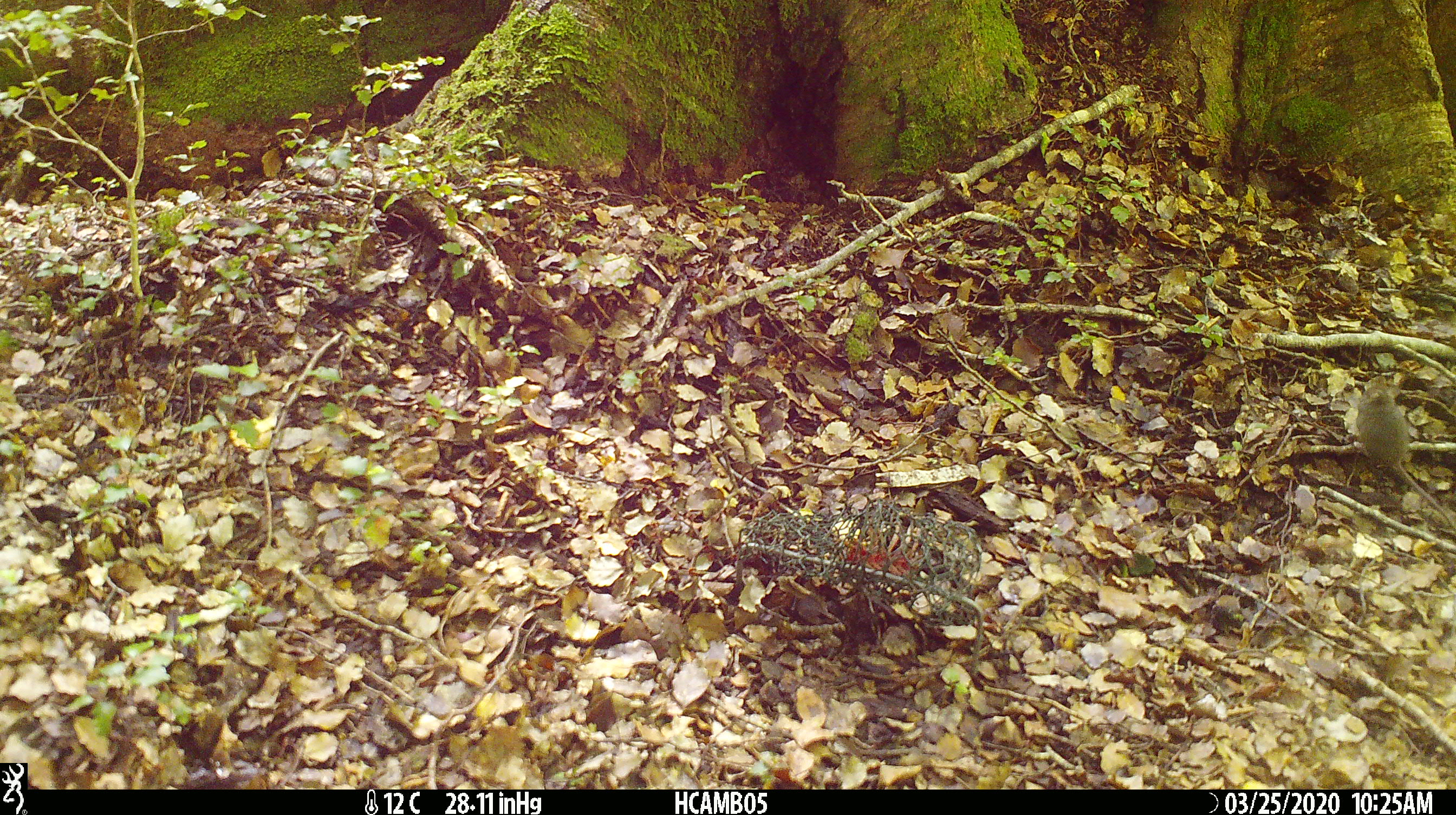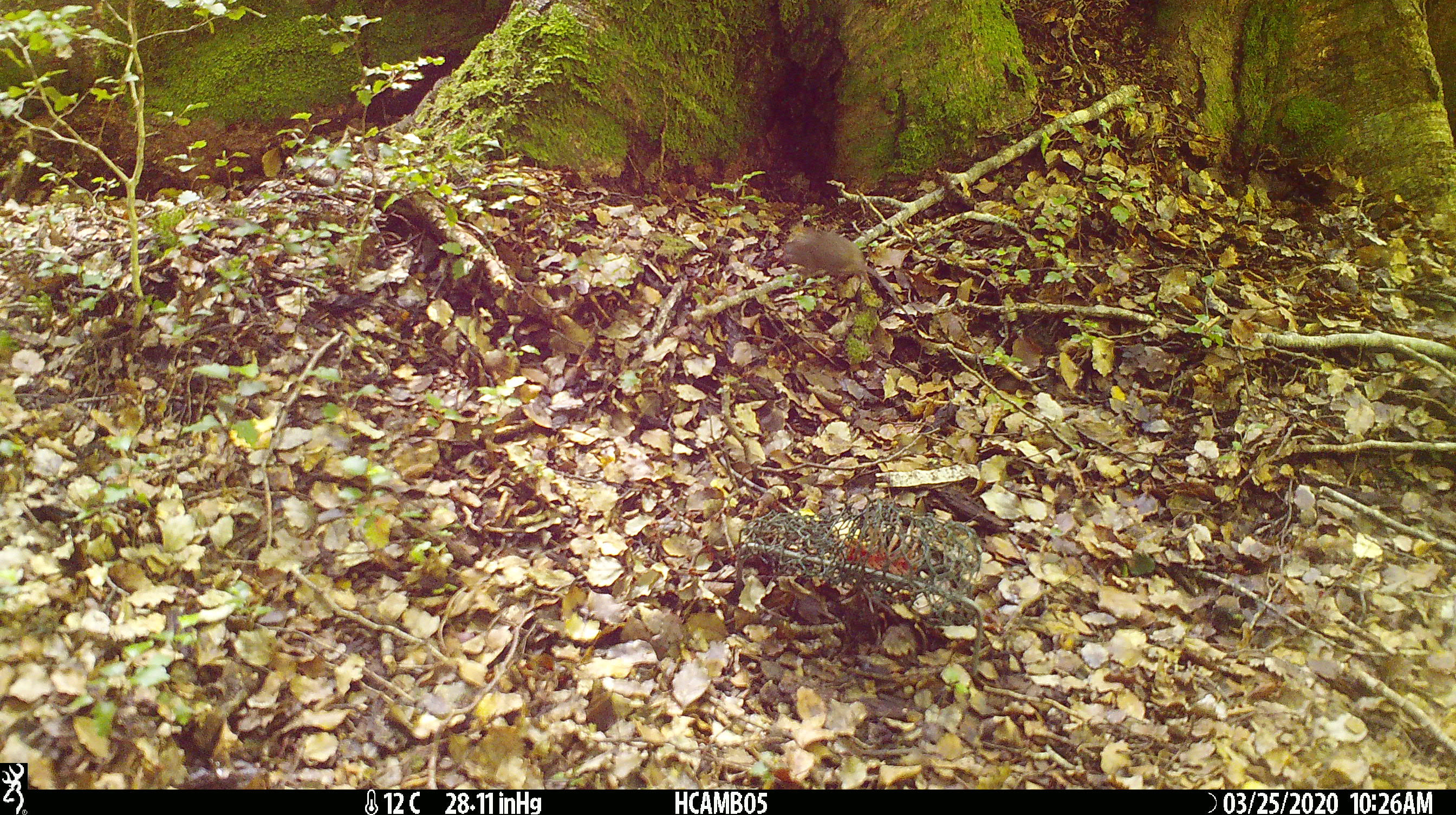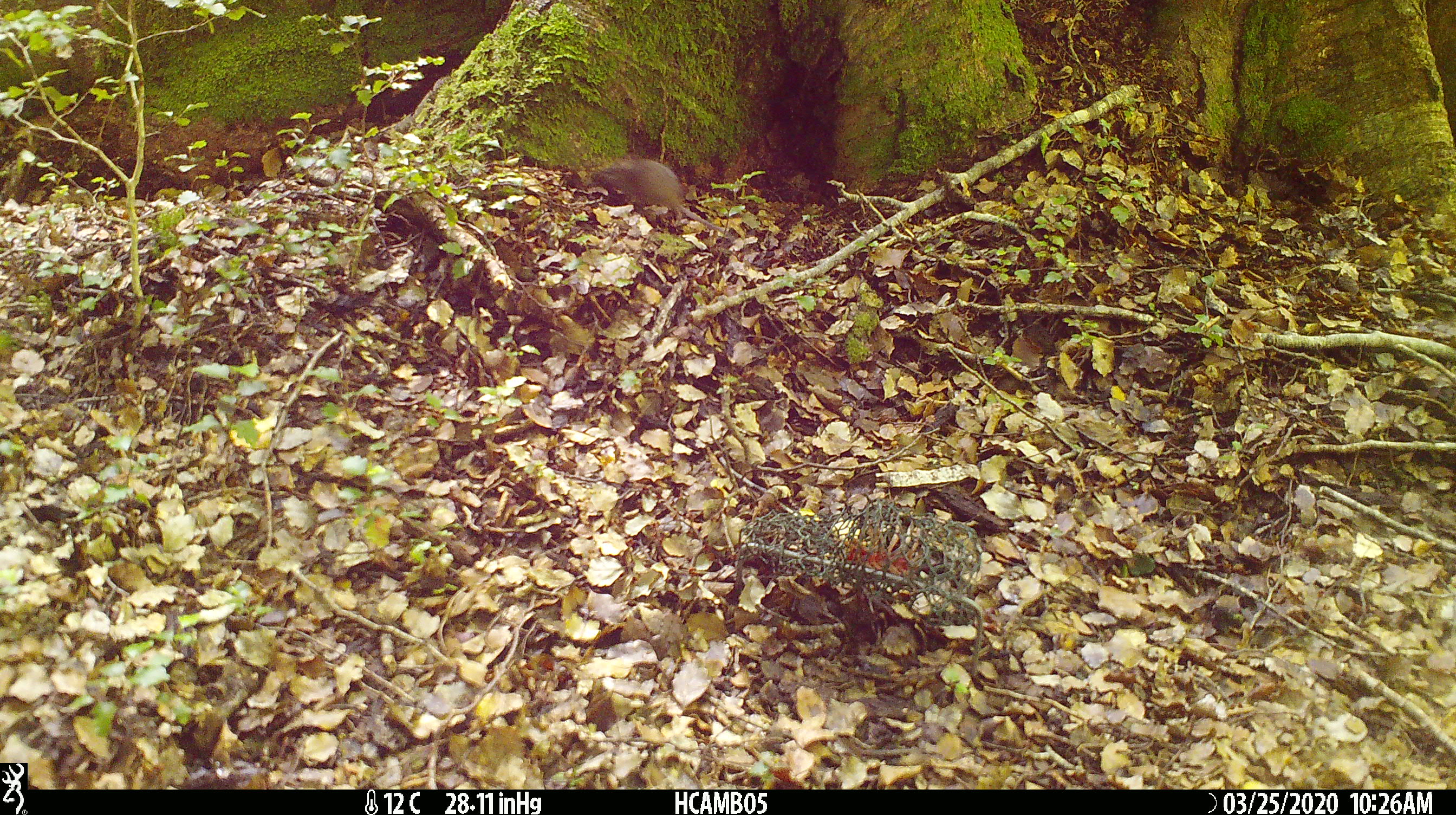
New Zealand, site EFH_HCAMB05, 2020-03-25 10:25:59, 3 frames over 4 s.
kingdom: Animalia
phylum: Chordata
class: Mammalia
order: Rodentia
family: Muridae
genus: Mus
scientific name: Mus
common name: mouse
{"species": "mouse (Mus)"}